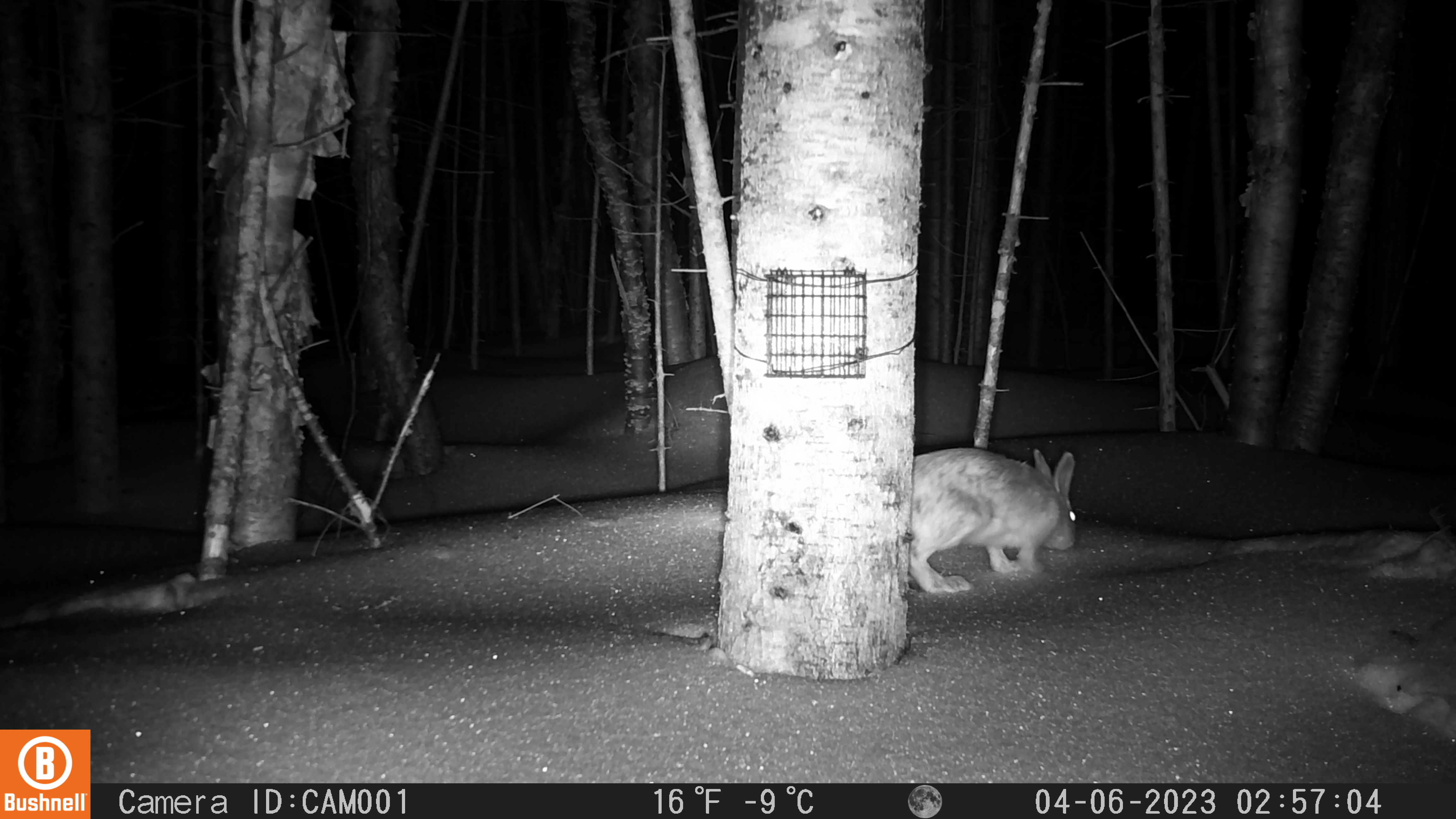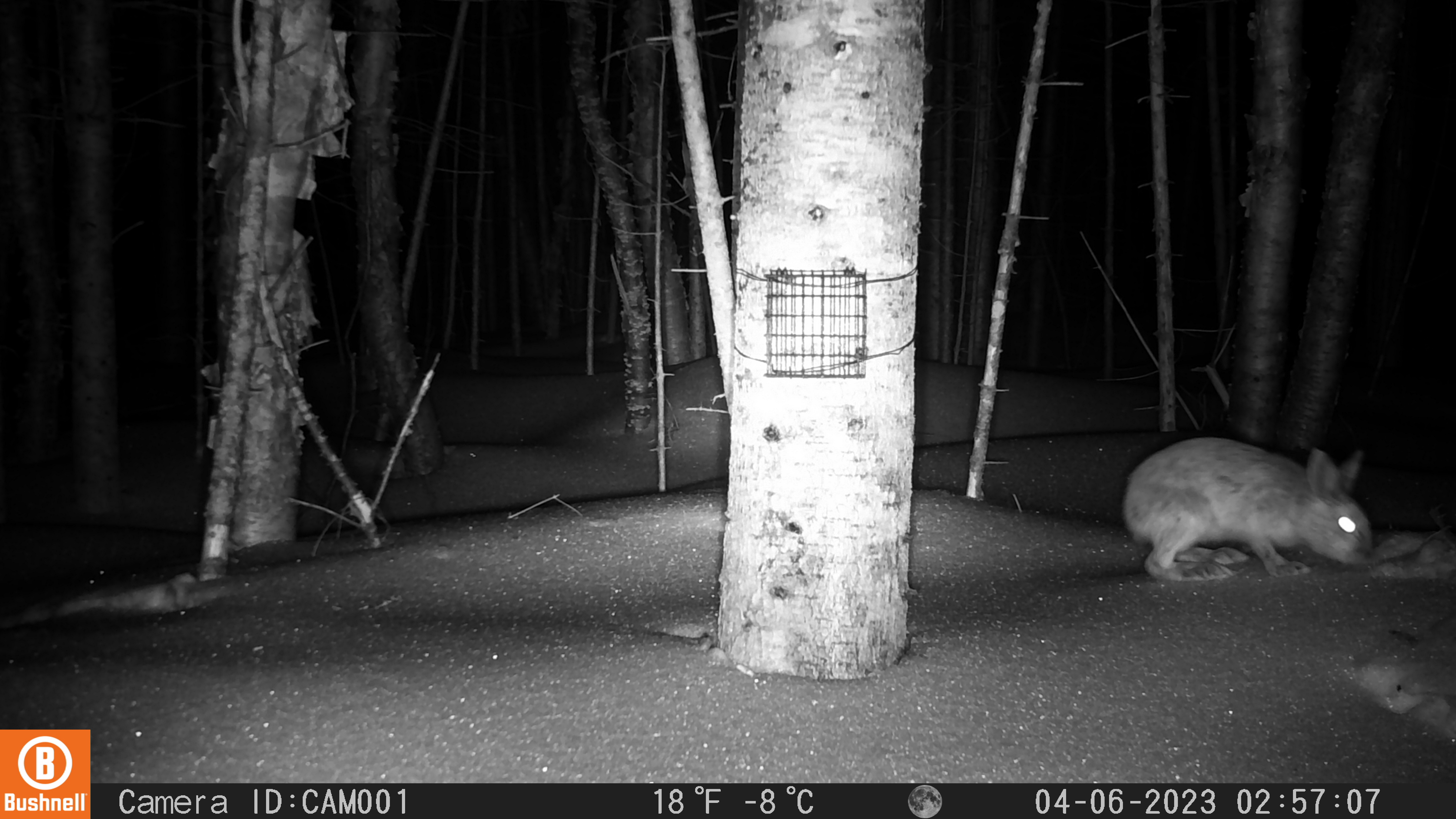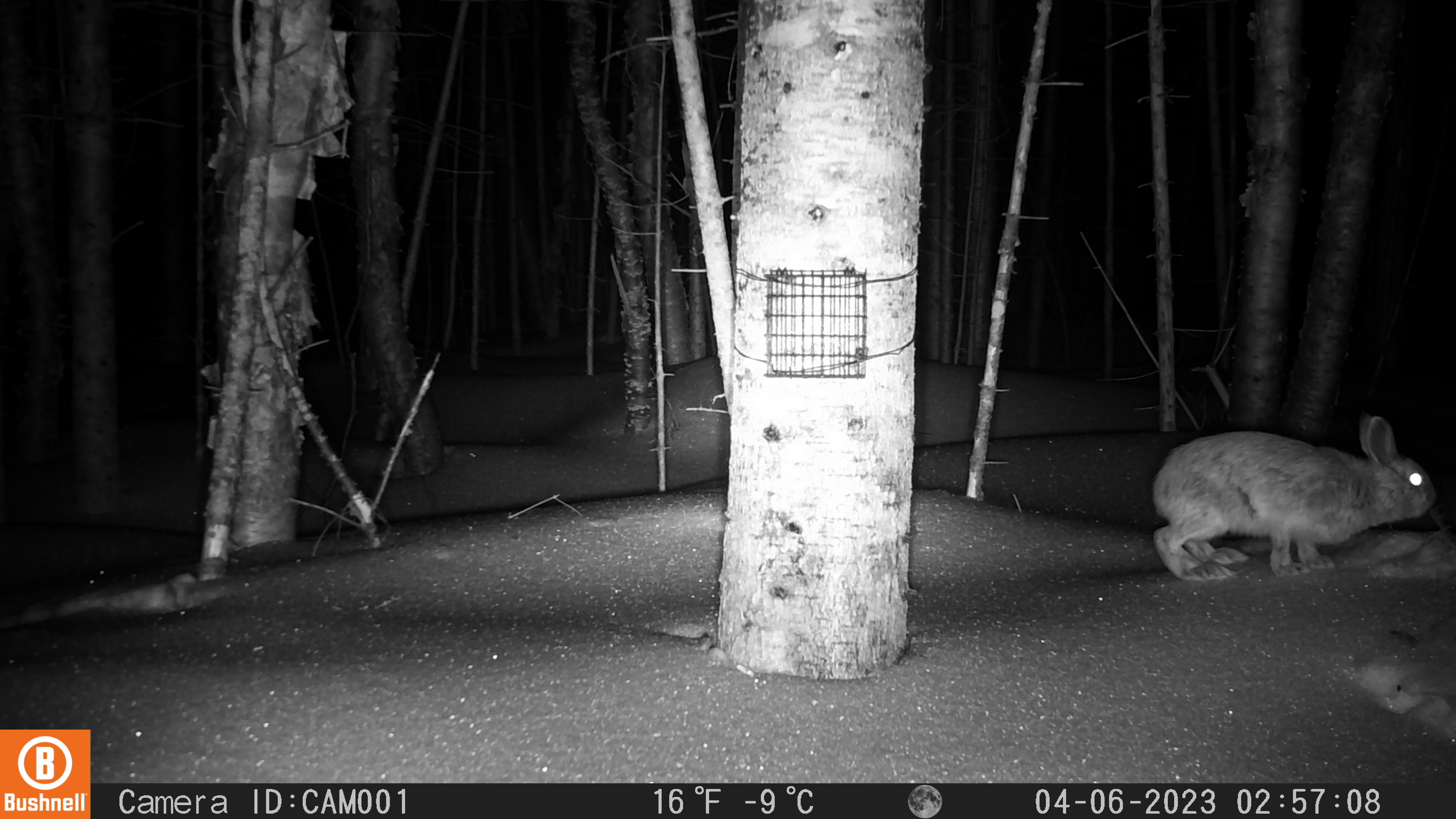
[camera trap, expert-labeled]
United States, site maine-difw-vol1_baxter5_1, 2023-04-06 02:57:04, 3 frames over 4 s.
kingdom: Animalia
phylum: Chordata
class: Mammalia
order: Lagomorpha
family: Leporidae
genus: Lepus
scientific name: Lepus americanus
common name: snowshoe hare